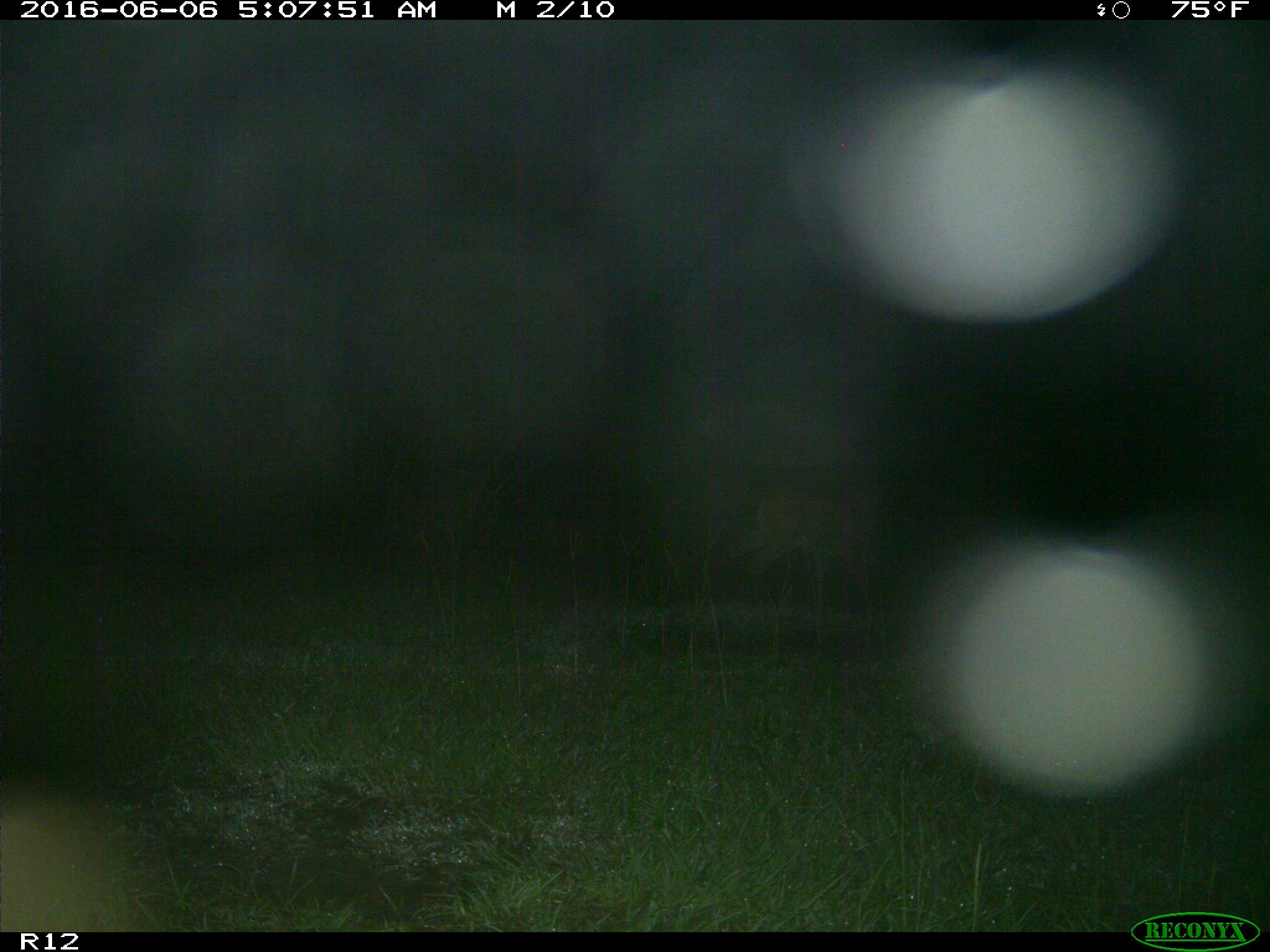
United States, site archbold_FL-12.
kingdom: Animalia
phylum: Chordata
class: Mammalia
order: Artiodactyla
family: Cervidae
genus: Odocoileus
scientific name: Odocoileus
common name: deer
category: unidentified deer